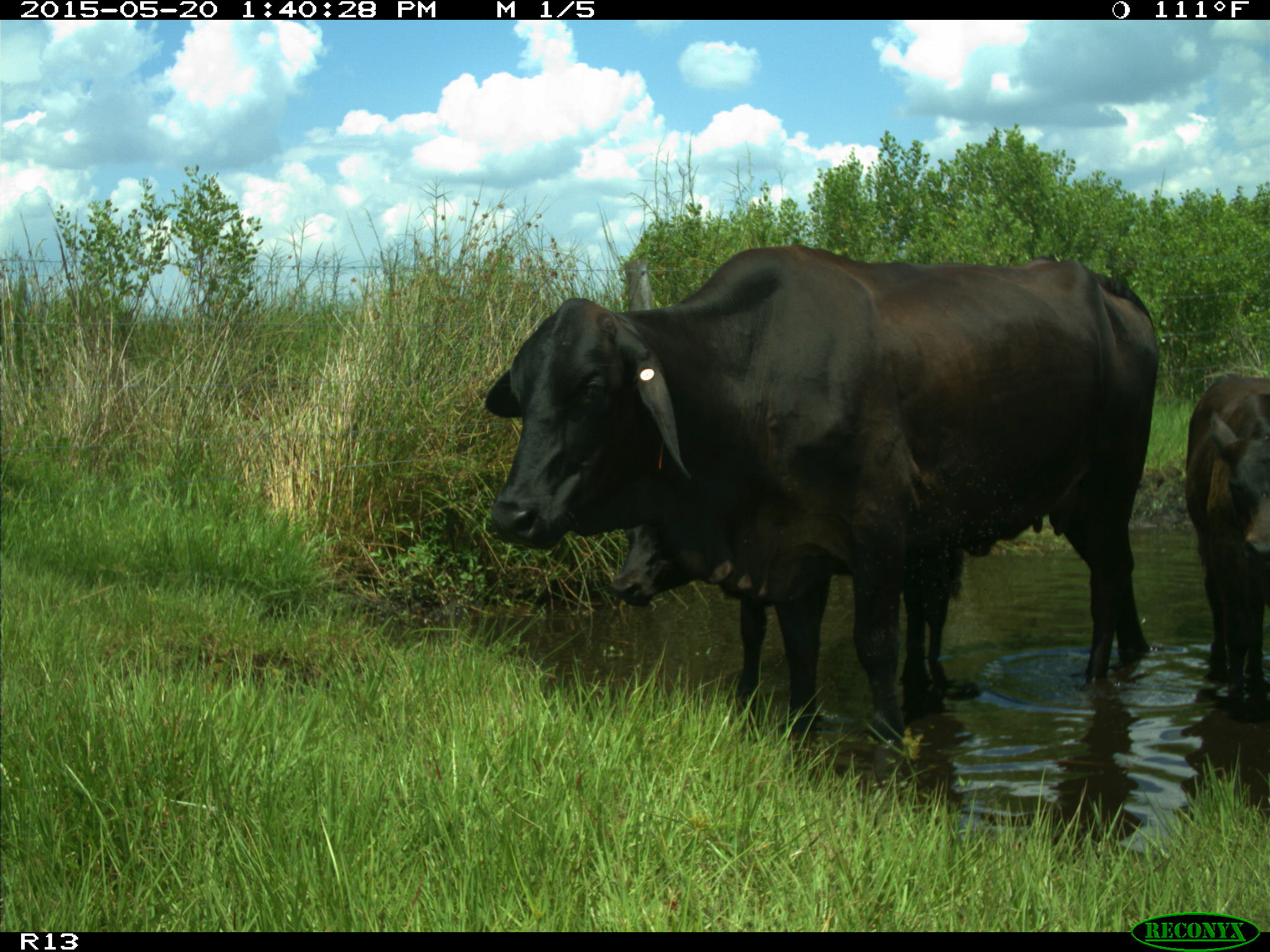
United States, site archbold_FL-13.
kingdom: Animalia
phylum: Chordata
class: Mammalia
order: Artiodactyla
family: Bovidae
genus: Bos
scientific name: Bos taurus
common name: domestic cow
Bos taurus (domestic cow).